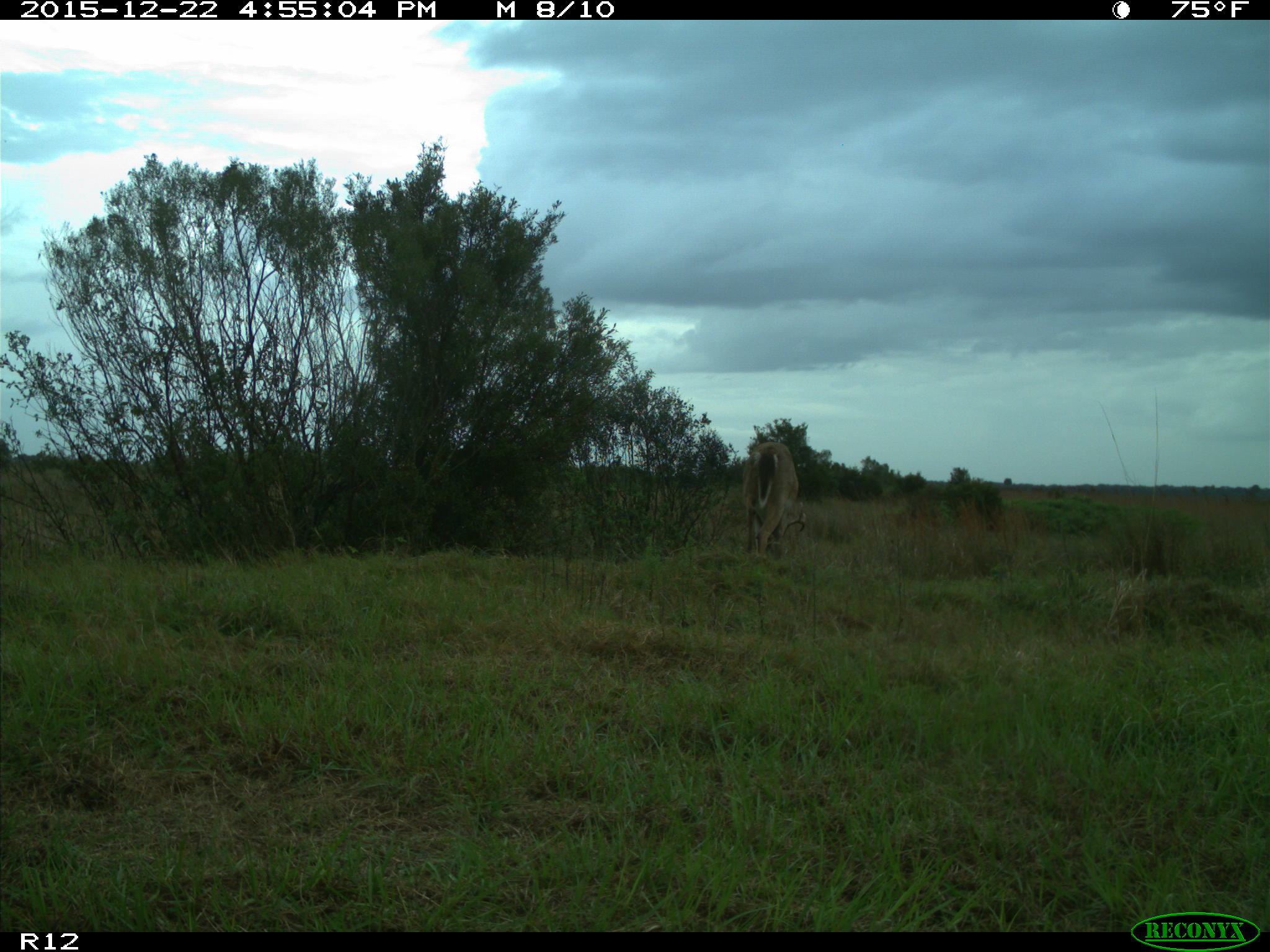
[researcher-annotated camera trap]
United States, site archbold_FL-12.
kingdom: Animalia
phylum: Chordata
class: Mammalia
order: Artiodactyla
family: Cervidae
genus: Odocoileus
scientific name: Odocoileus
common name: deer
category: unidentified deer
Unidentified deer (deer) (Odocoileus).